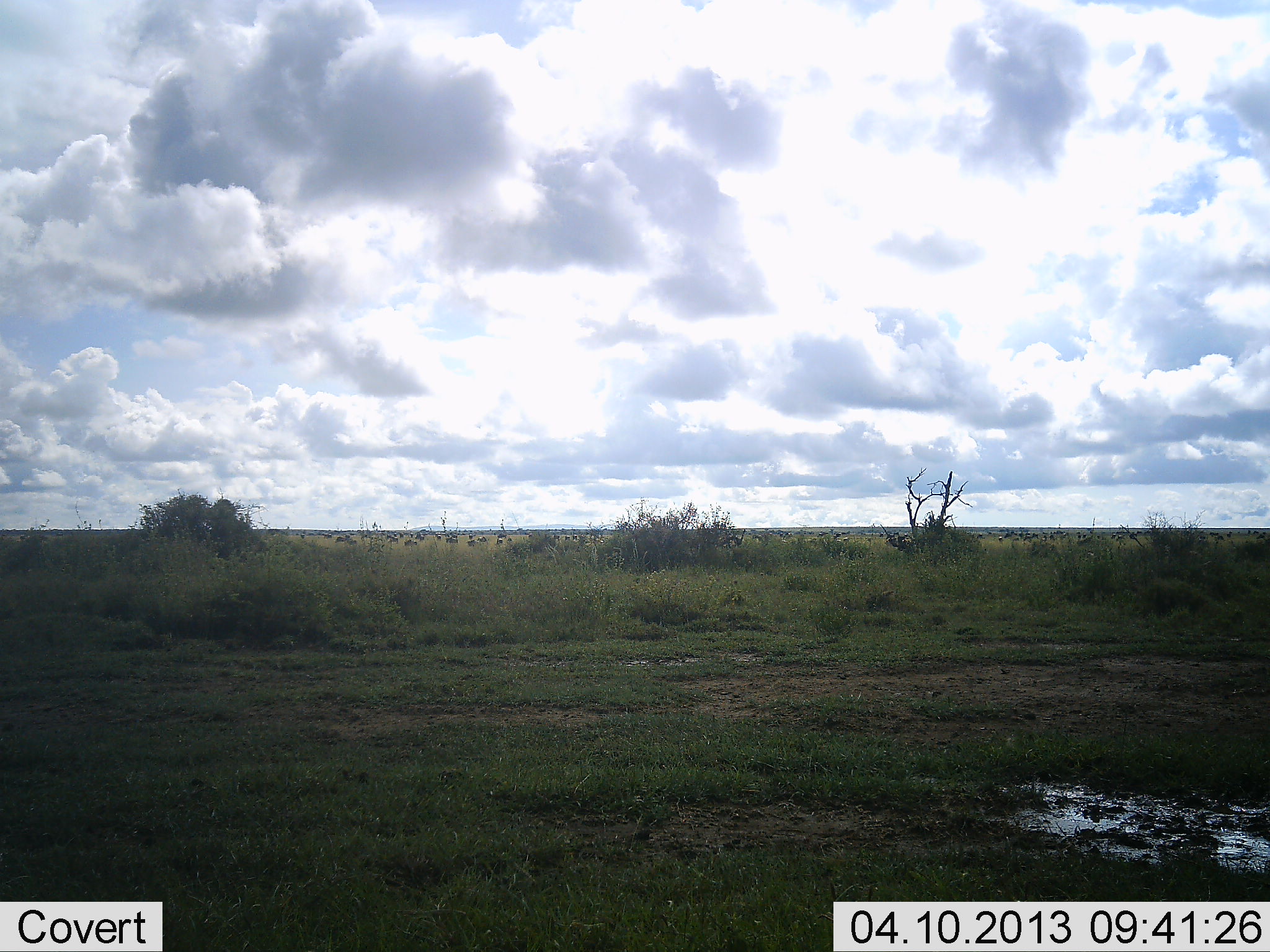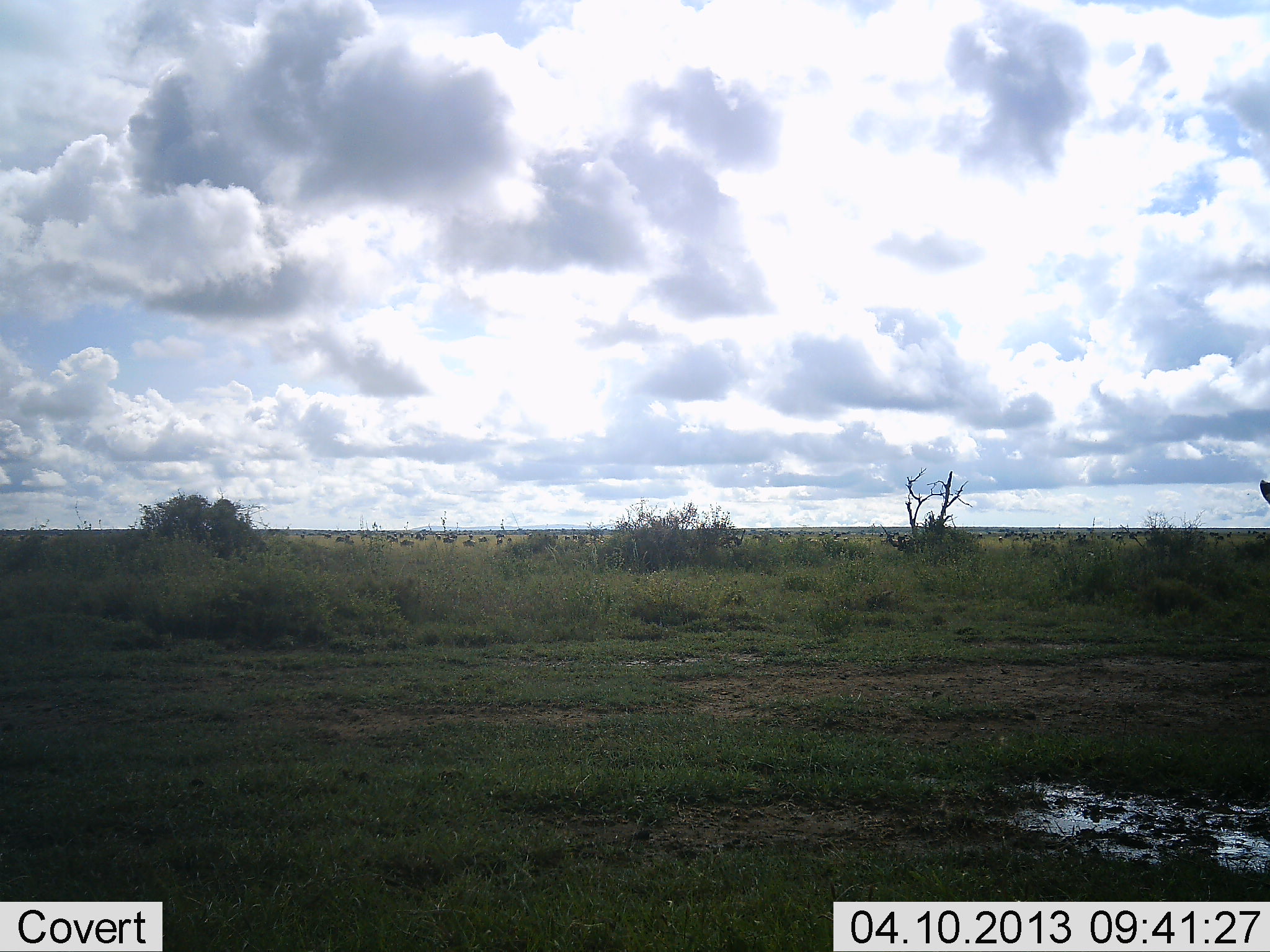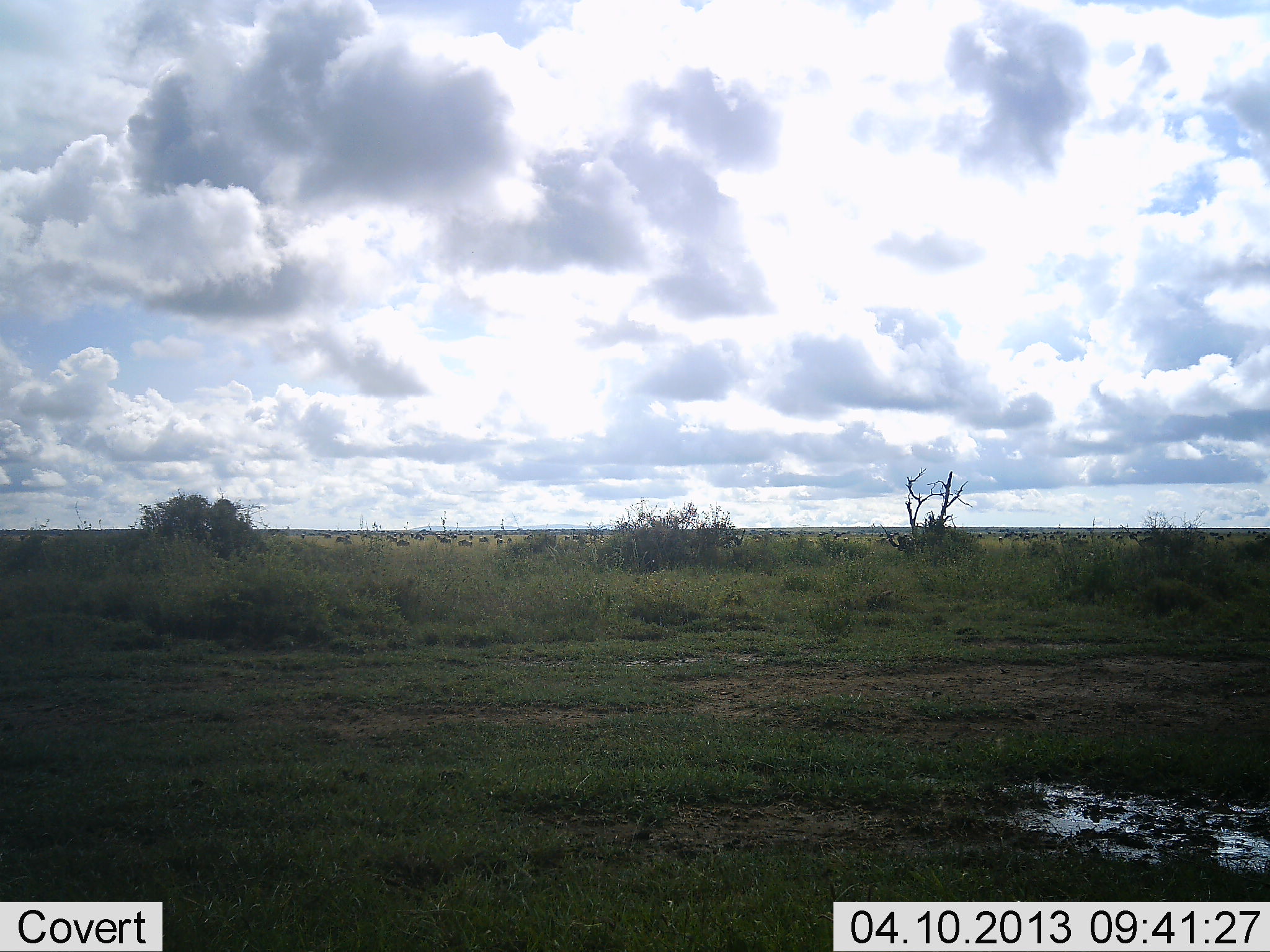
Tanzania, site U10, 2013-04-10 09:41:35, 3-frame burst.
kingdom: Animalia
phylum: Chordata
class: Mammalia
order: Artiodactyla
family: Bovidae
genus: Connochaetes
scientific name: Connochaetes taurinus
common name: blue wildebeest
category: wildebeest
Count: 11-50.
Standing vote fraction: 43%.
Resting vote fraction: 14%.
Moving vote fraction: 57%.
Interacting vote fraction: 14%.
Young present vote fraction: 0%.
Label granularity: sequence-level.